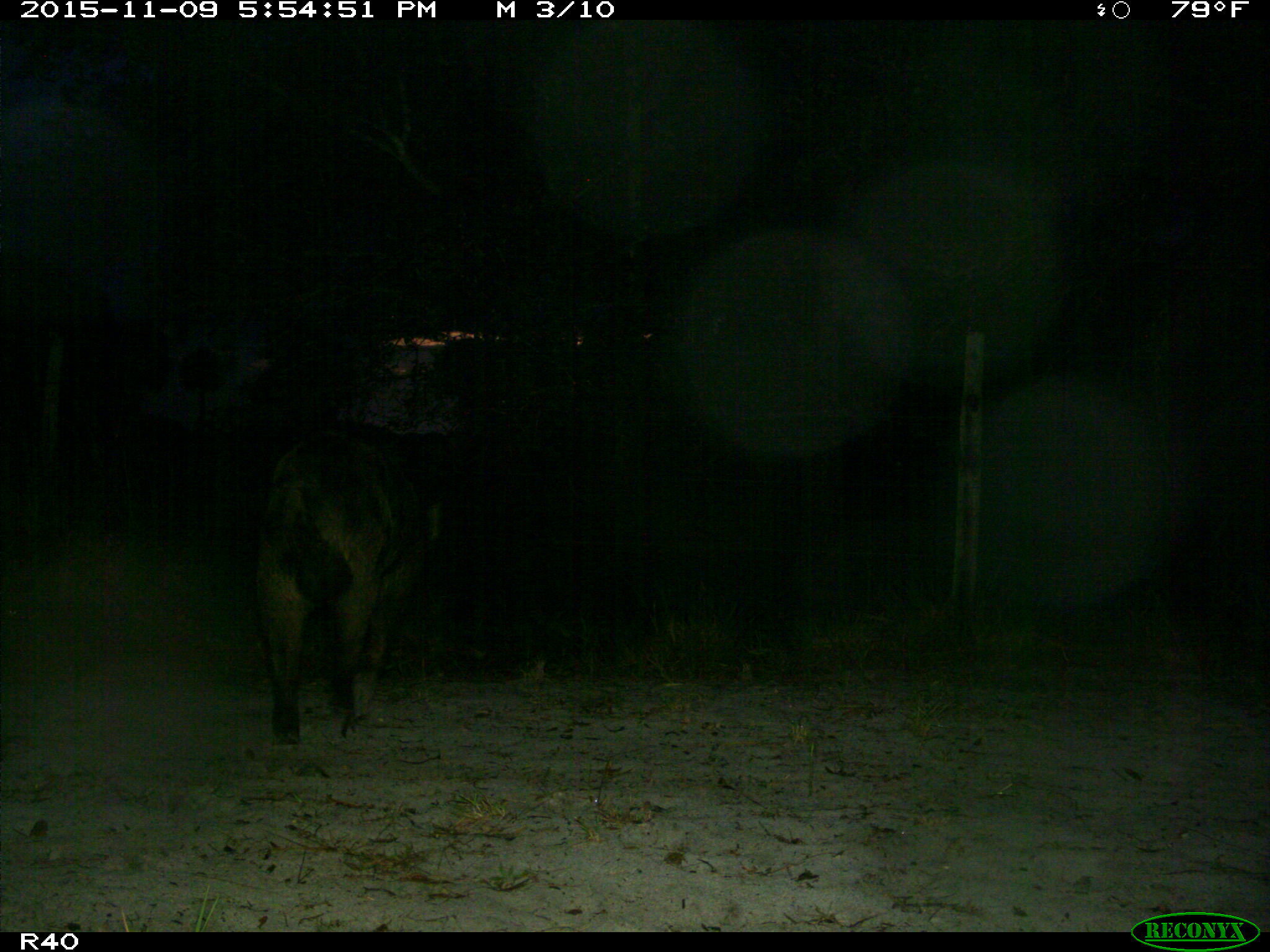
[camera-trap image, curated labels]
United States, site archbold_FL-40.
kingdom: Animalia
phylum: Chordata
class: Mammalia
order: Artiodactyla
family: Suidae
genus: Sus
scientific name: Sus scrofa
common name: wild boar